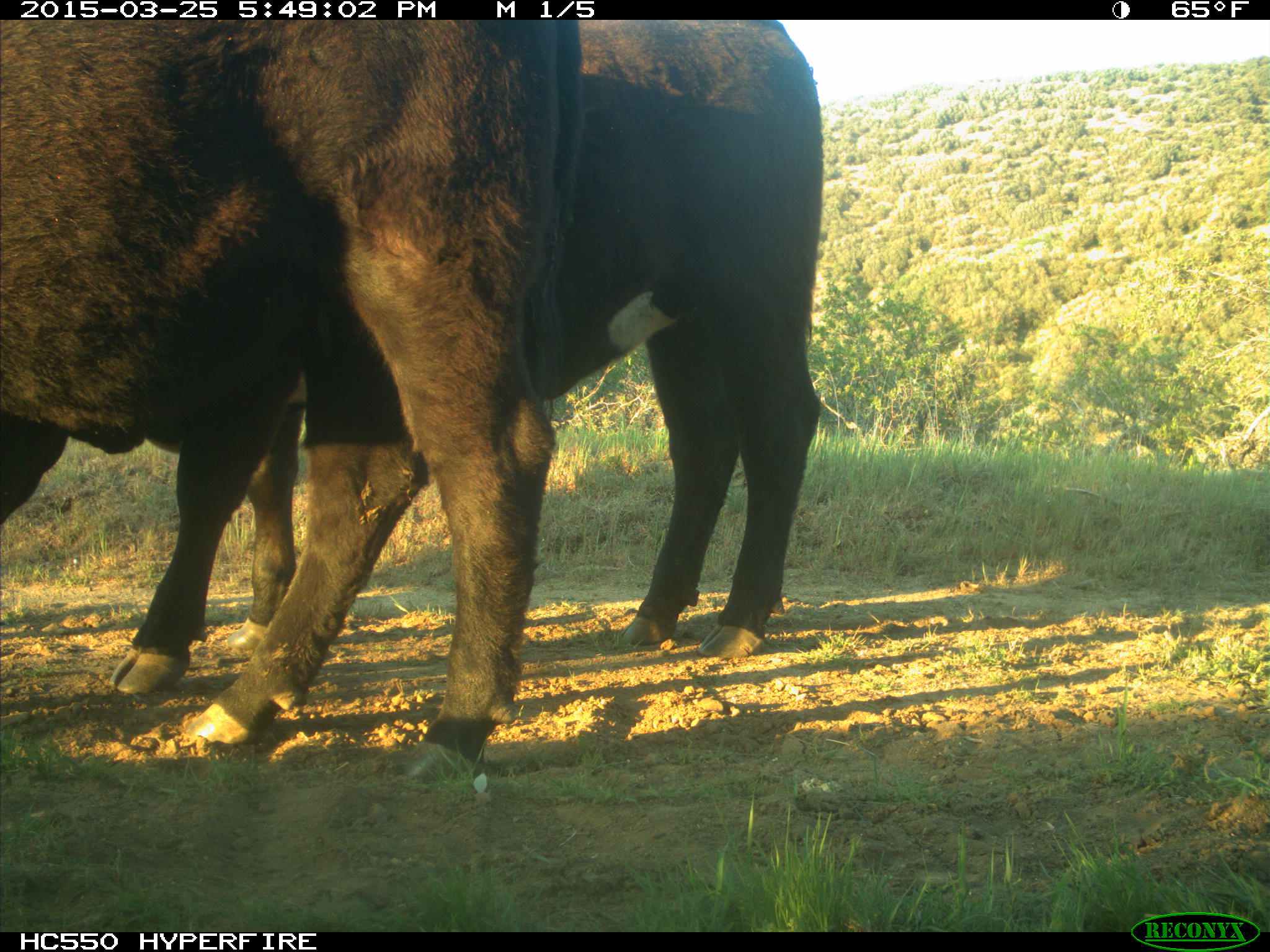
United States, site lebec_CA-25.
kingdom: Animalia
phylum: Chordata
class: Mammalia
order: Artiodactyla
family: Bovidae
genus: Bos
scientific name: Bos taurus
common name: domestic cow